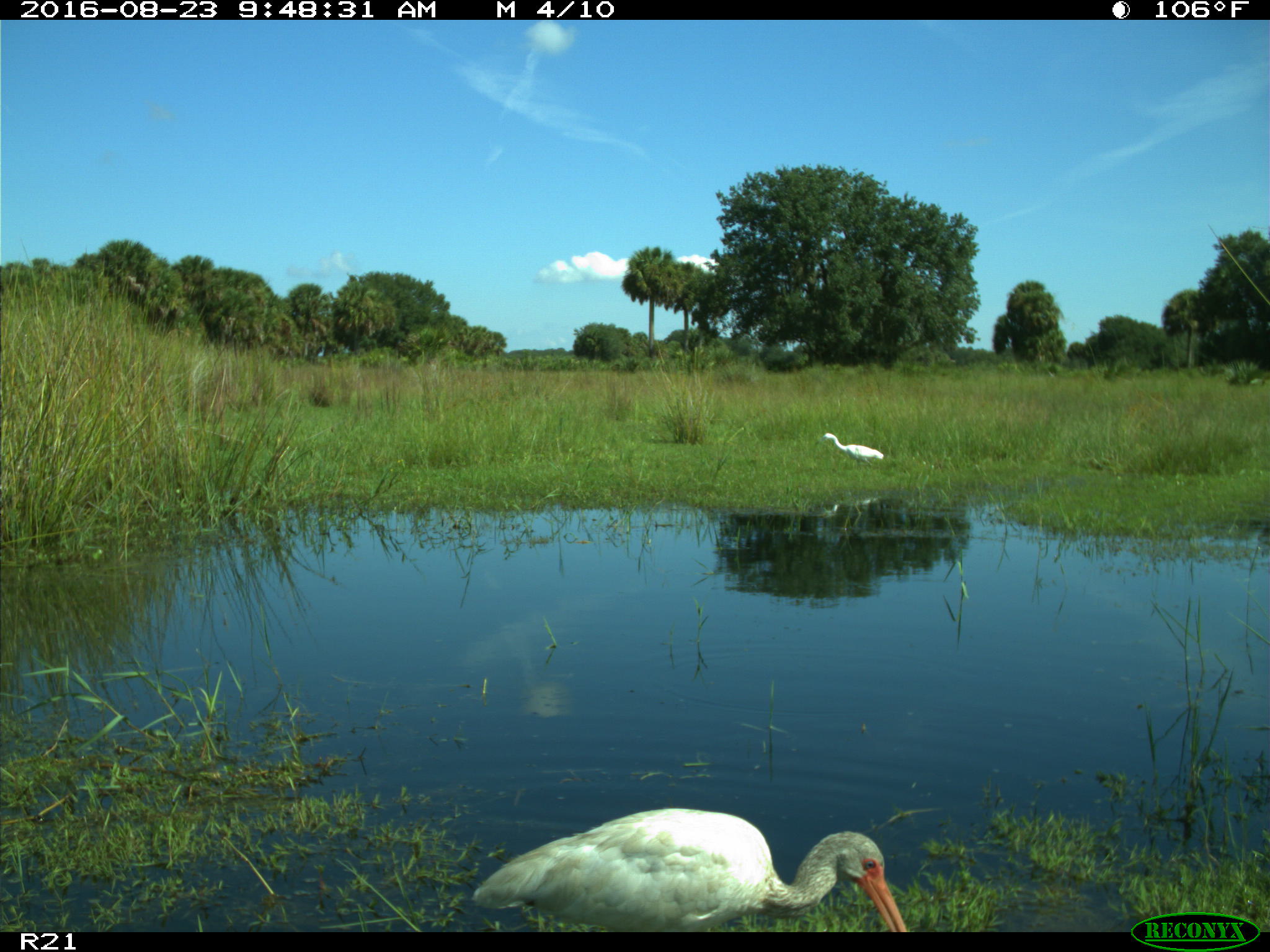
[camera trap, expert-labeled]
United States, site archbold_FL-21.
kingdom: Animalia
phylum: Chordata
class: Aves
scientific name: Aves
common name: birds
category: unidentified bird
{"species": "unidentified bird (birds) (Aves)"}